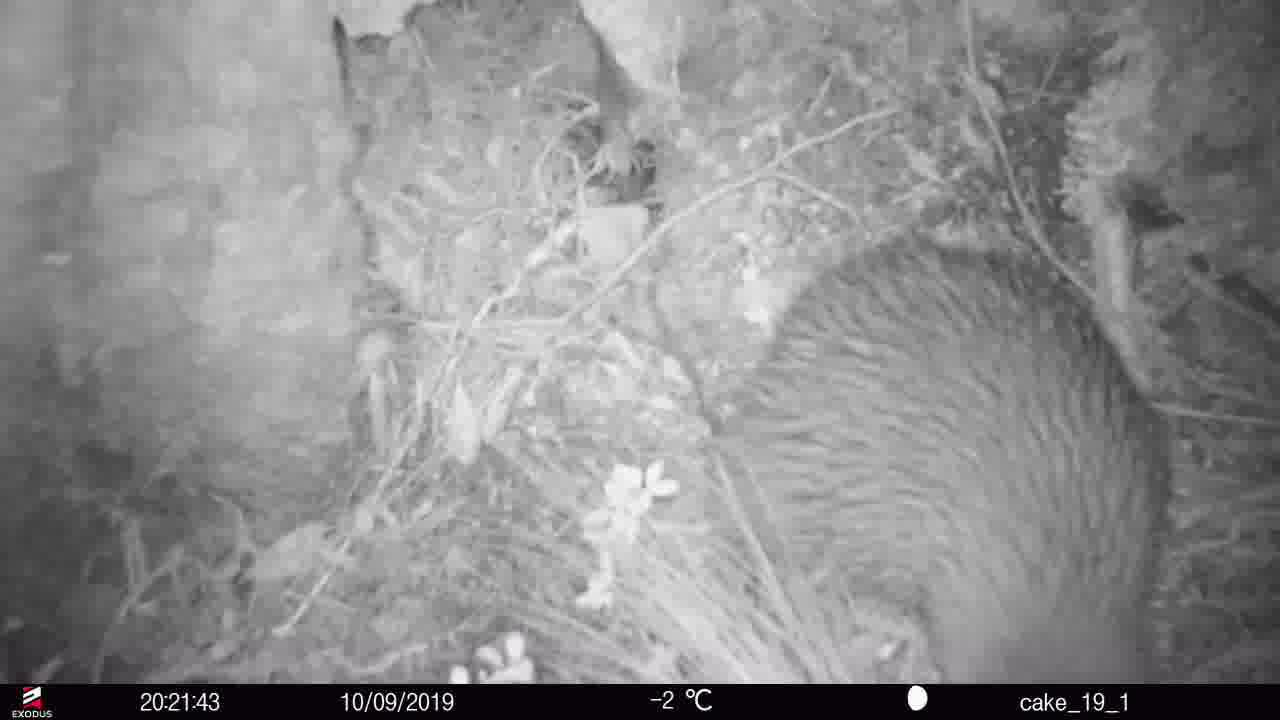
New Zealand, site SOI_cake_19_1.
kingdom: Animalia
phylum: Chordata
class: Aves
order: Apterygiformes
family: Apterygidae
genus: Apteryx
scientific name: Apteryx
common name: kiwi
Kiwi (Apteryx).